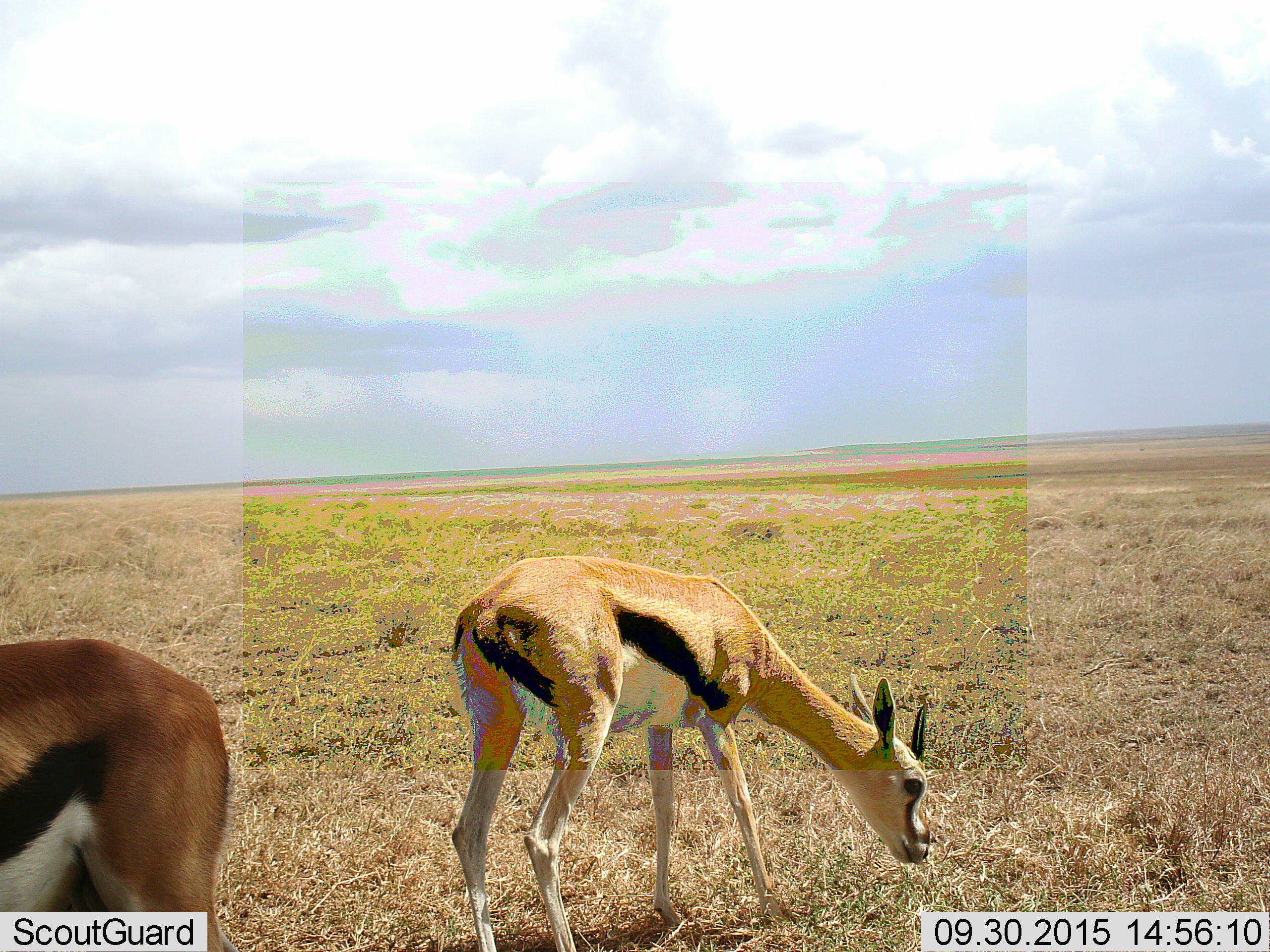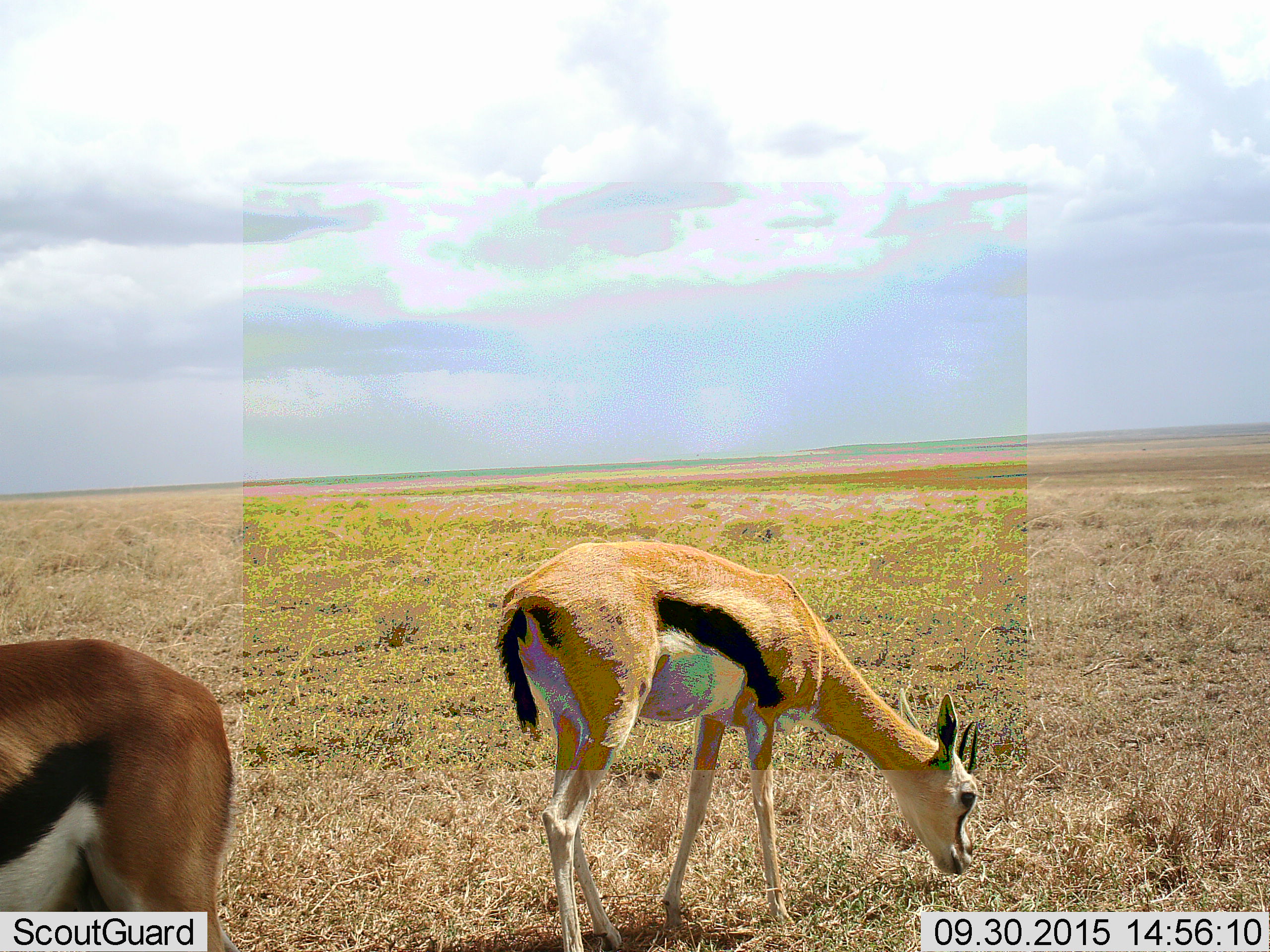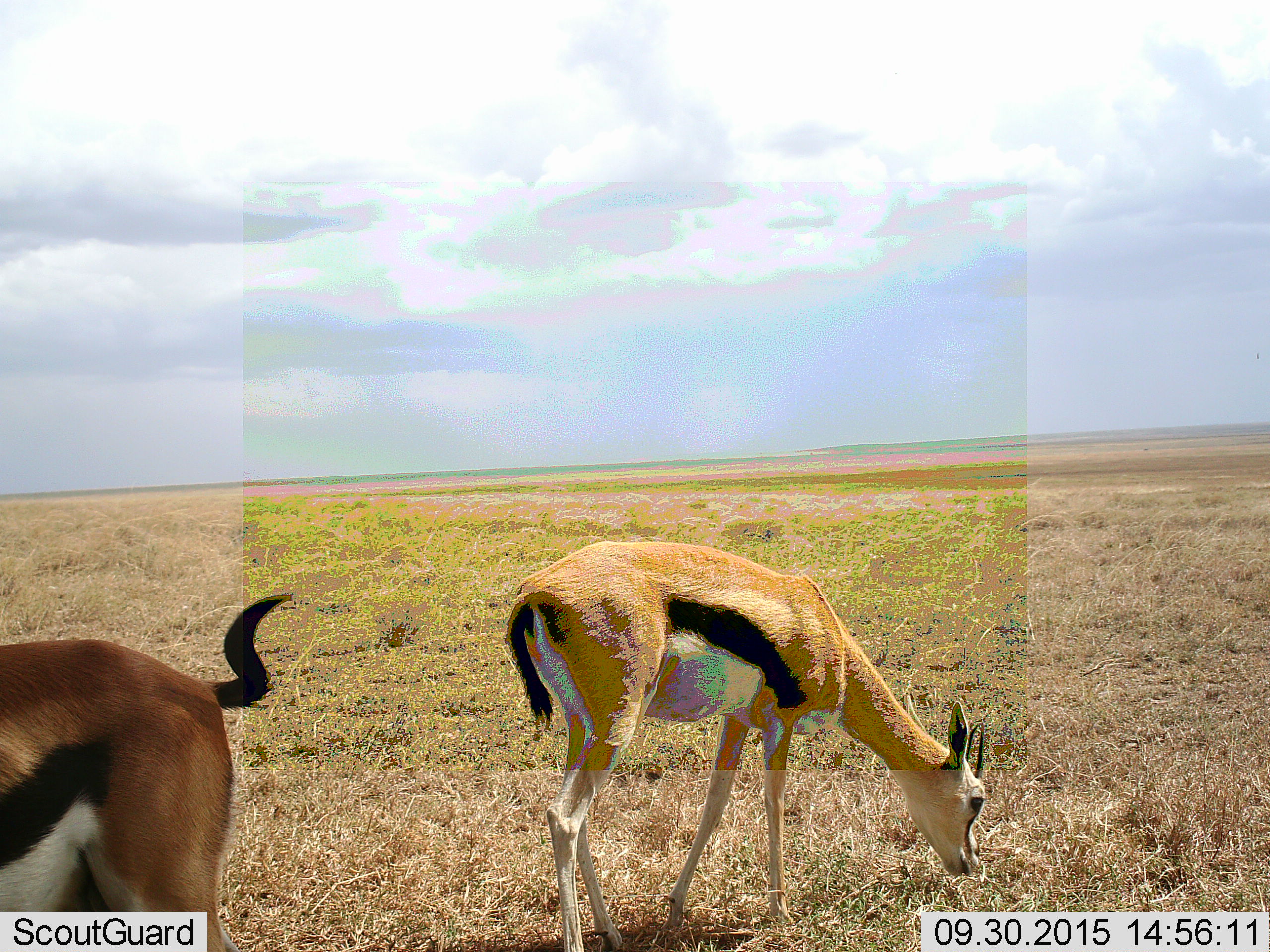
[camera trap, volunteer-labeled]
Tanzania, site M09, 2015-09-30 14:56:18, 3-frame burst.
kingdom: Animalia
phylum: Chordata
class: Mammalia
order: Artiodactyla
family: Bovidae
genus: Eudorcas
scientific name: Eudorcas thomsonii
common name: thomson's gazelle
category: gazellethomsons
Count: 2.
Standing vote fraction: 38%.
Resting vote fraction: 0%.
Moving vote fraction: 12%.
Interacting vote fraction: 0%.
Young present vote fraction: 0%.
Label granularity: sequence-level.